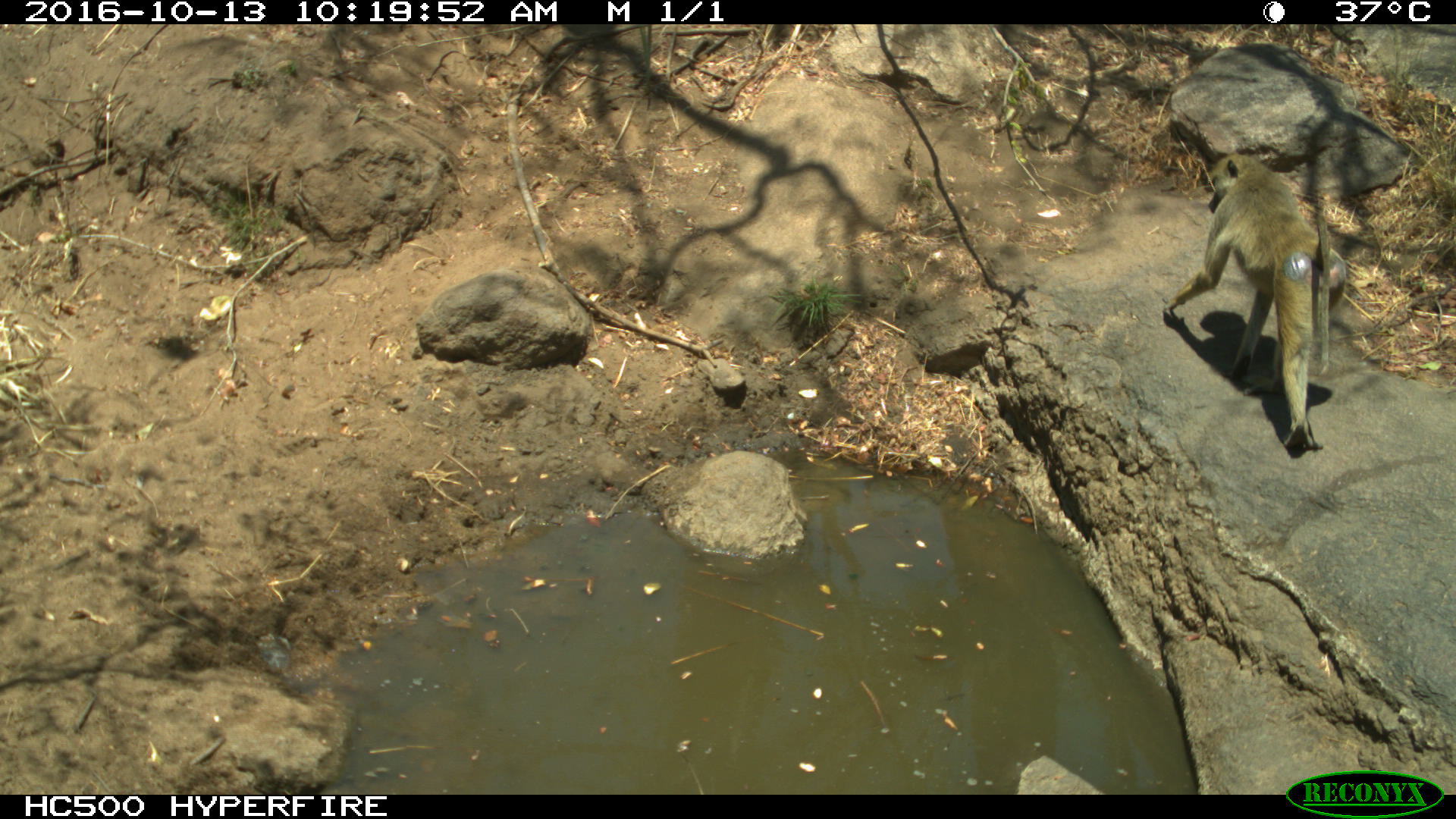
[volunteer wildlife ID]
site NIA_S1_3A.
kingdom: Animalia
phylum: Chordata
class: Mammalia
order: Primates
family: Cercopithecidae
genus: Papio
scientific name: Papio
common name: baboon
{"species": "baboon (Papio)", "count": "1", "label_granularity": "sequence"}